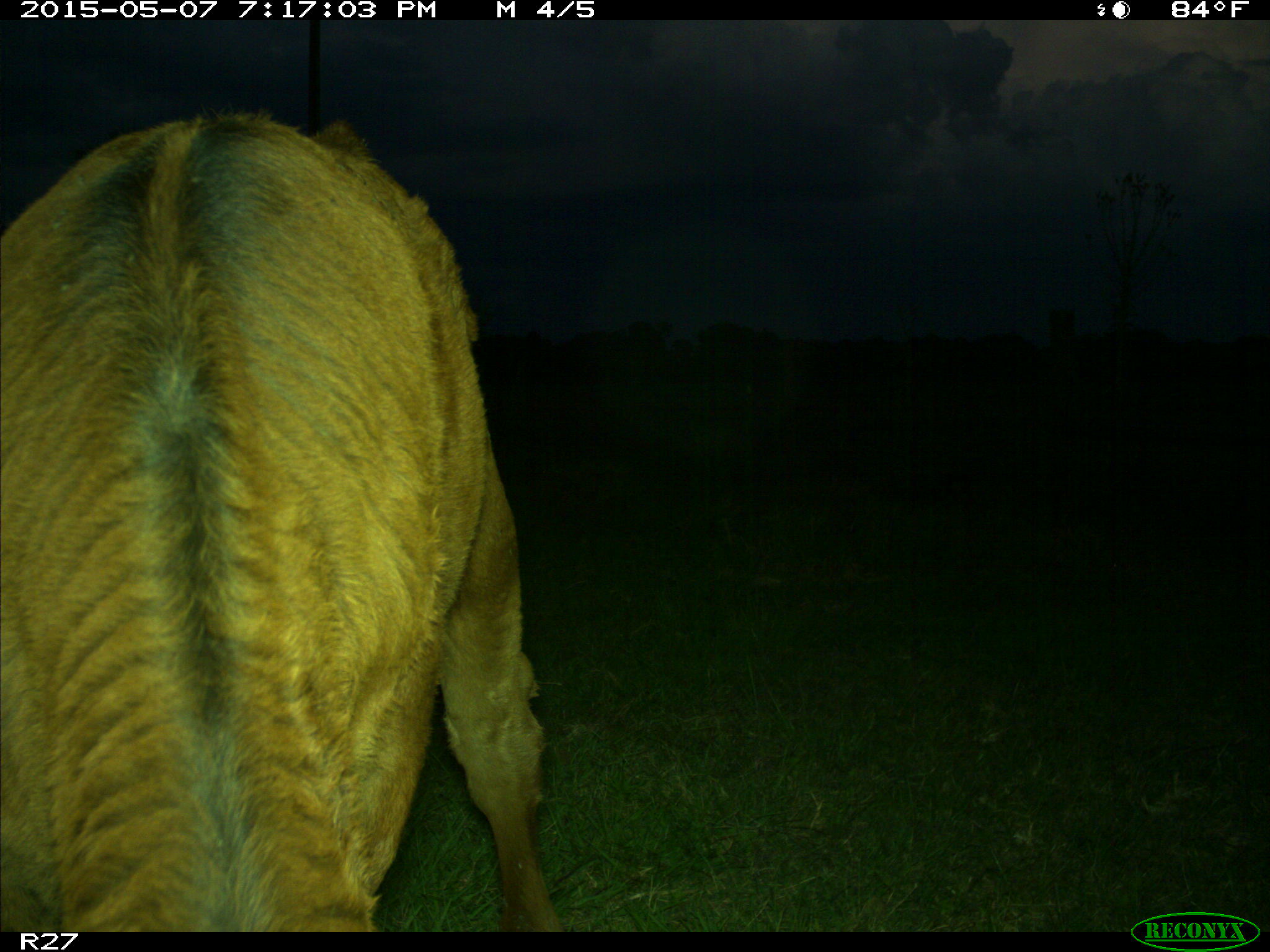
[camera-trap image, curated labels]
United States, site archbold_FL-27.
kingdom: Animalia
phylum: Chordata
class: Mammalia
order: Artiodactyla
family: Bovidae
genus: Bos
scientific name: Bos taurus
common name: domestic cow